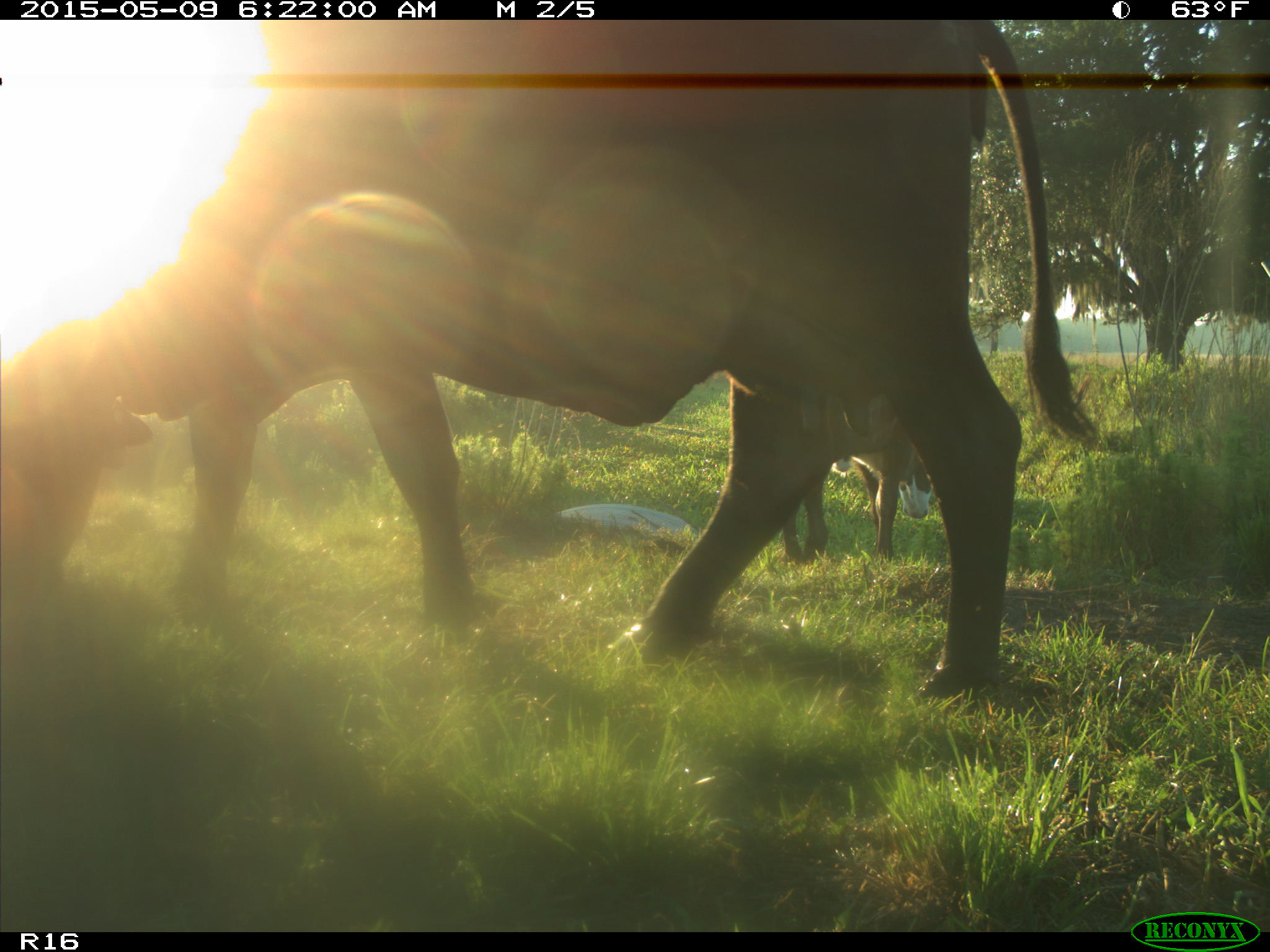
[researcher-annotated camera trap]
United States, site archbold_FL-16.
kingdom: Animalia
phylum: Chordata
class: Mammalia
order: Artiodactyla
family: Bovidae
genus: Bos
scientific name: Bos taurus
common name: domestic cow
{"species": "Bos taurus (domestic cow)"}